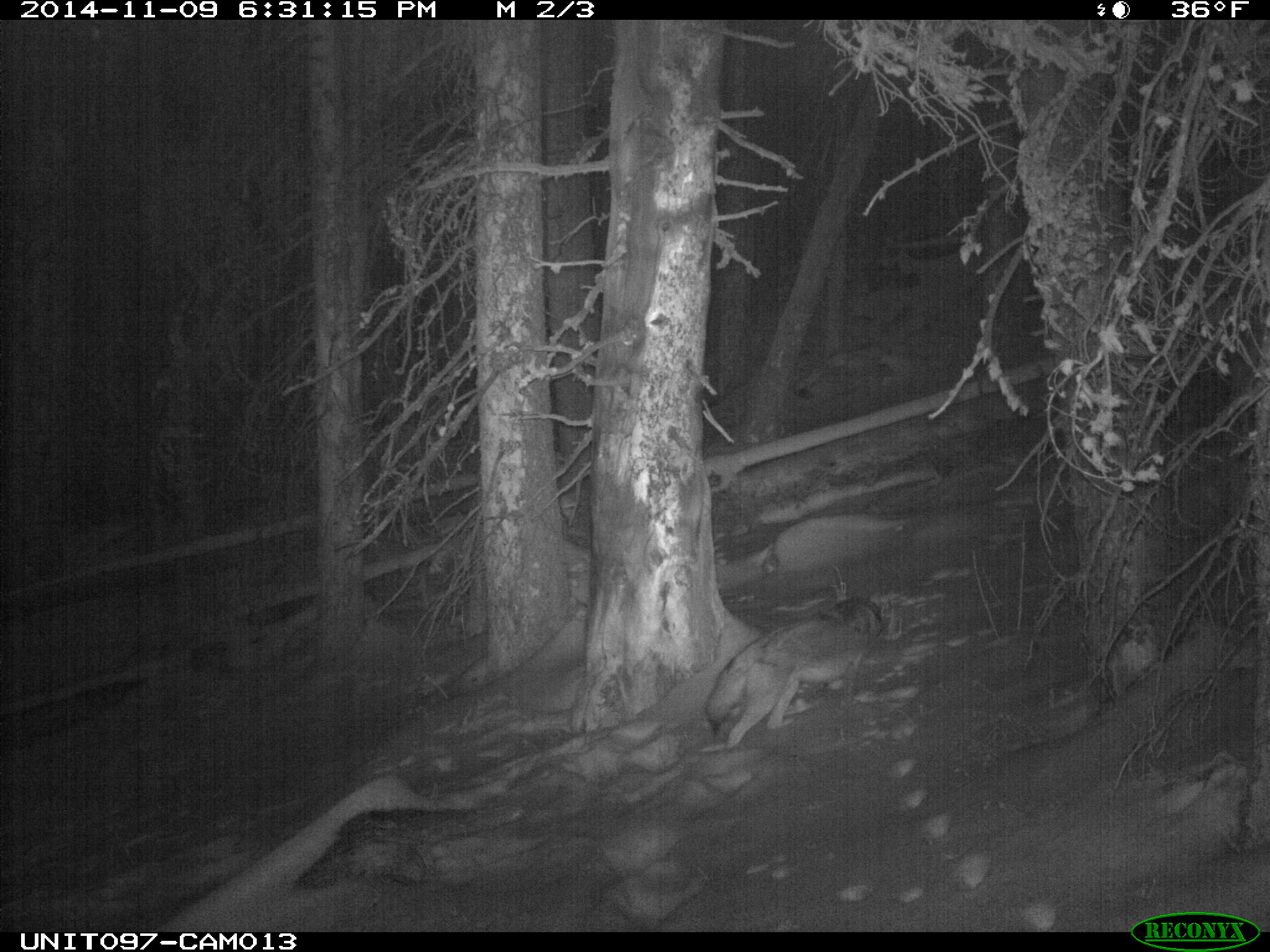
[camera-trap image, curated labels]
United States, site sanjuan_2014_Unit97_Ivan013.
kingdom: Animalia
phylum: Chordata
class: Mammalia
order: Carnivora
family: Canidae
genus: Canis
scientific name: Canis latrans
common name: coyote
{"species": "Canis latrans (coyote)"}